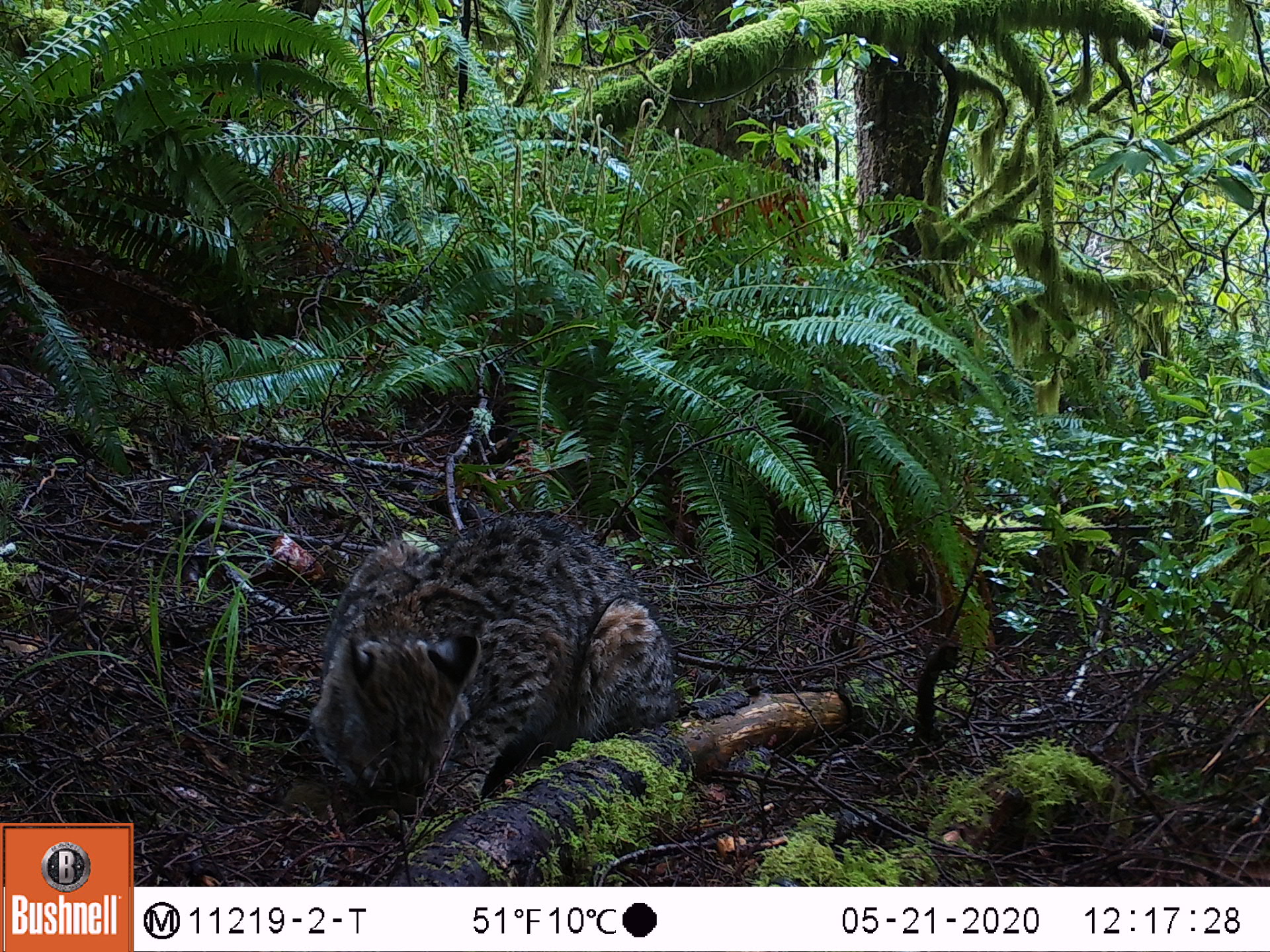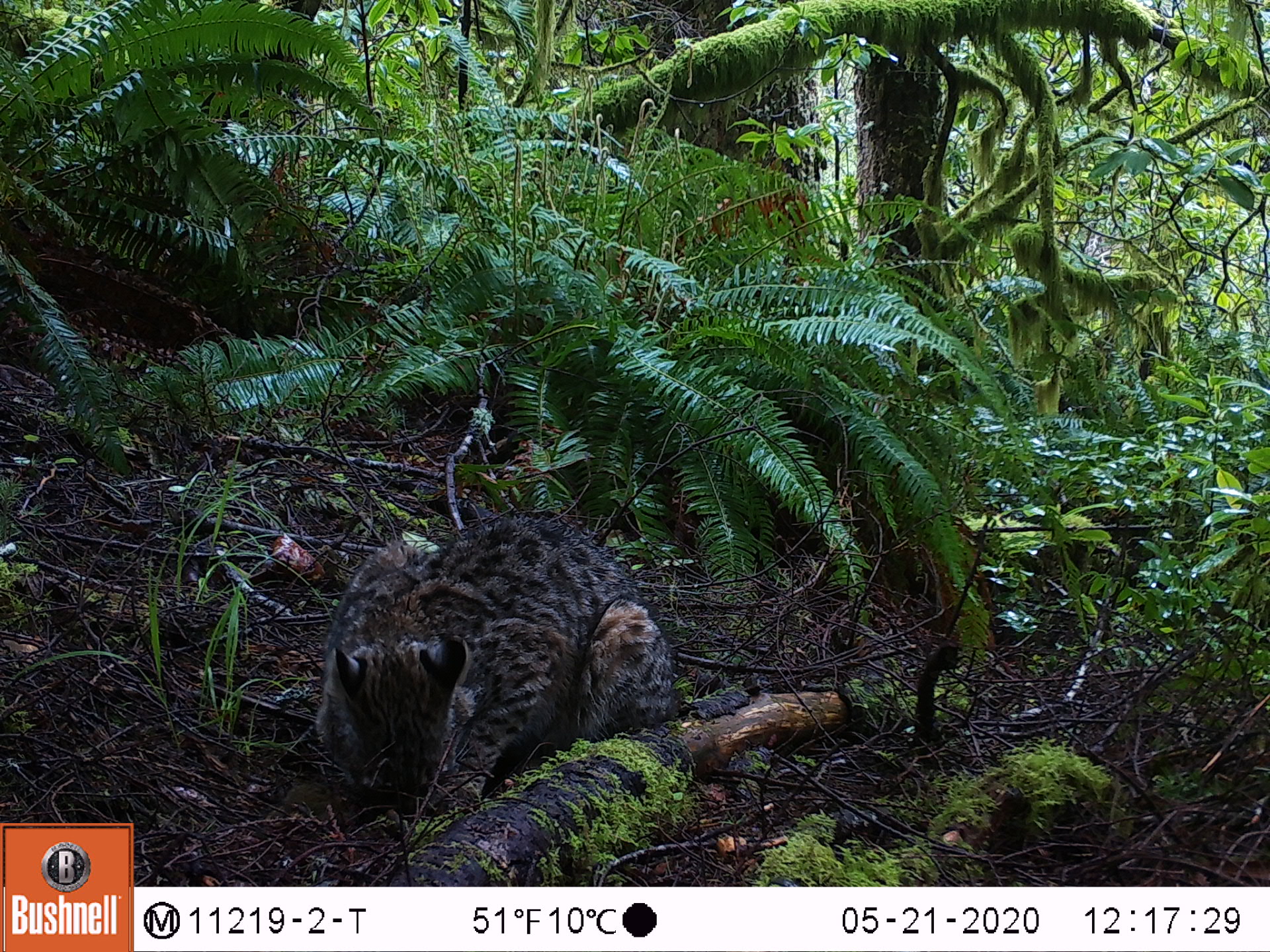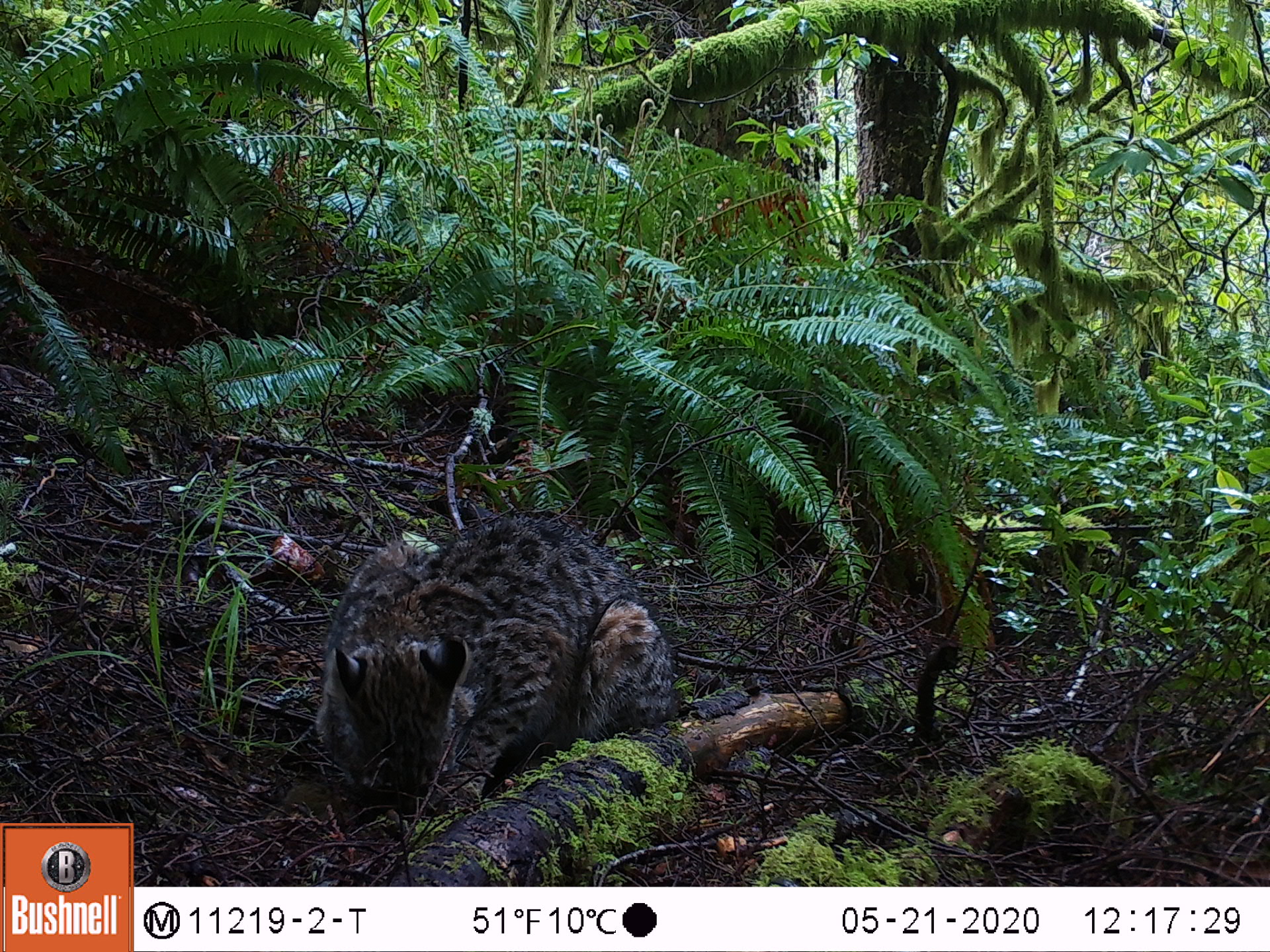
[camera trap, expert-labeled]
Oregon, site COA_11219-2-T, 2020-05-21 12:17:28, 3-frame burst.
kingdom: Animalia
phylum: Chordata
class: Mammalia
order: Rodentia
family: Sciuridae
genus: Neotamias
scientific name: Neotamias townsendii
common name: townsend's chipmunk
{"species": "townsend's chipmunk (Neotamias townsendii)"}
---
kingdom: Animalia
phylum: Chordata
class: Mammalia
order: Carnivora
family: Felidae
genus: Lynx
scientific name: Lynx rufus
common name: bobcat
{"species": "bobcat (Lynx rufus)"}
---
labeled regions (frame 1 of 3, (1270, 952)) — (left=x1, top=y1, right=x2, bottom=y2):
townsend's chipmunk: (left=302, top=504, right=679, bottom=827)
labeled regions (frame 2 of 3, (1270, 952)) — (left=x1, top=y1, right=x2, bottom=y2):
bobcat: (left=318, top=501, right=699, bottom=834)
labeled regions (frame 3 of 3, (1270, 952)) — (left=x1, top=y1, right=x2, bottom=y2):
townsend's chipmunk: (left=305, top=503, right=682, bottom=819)